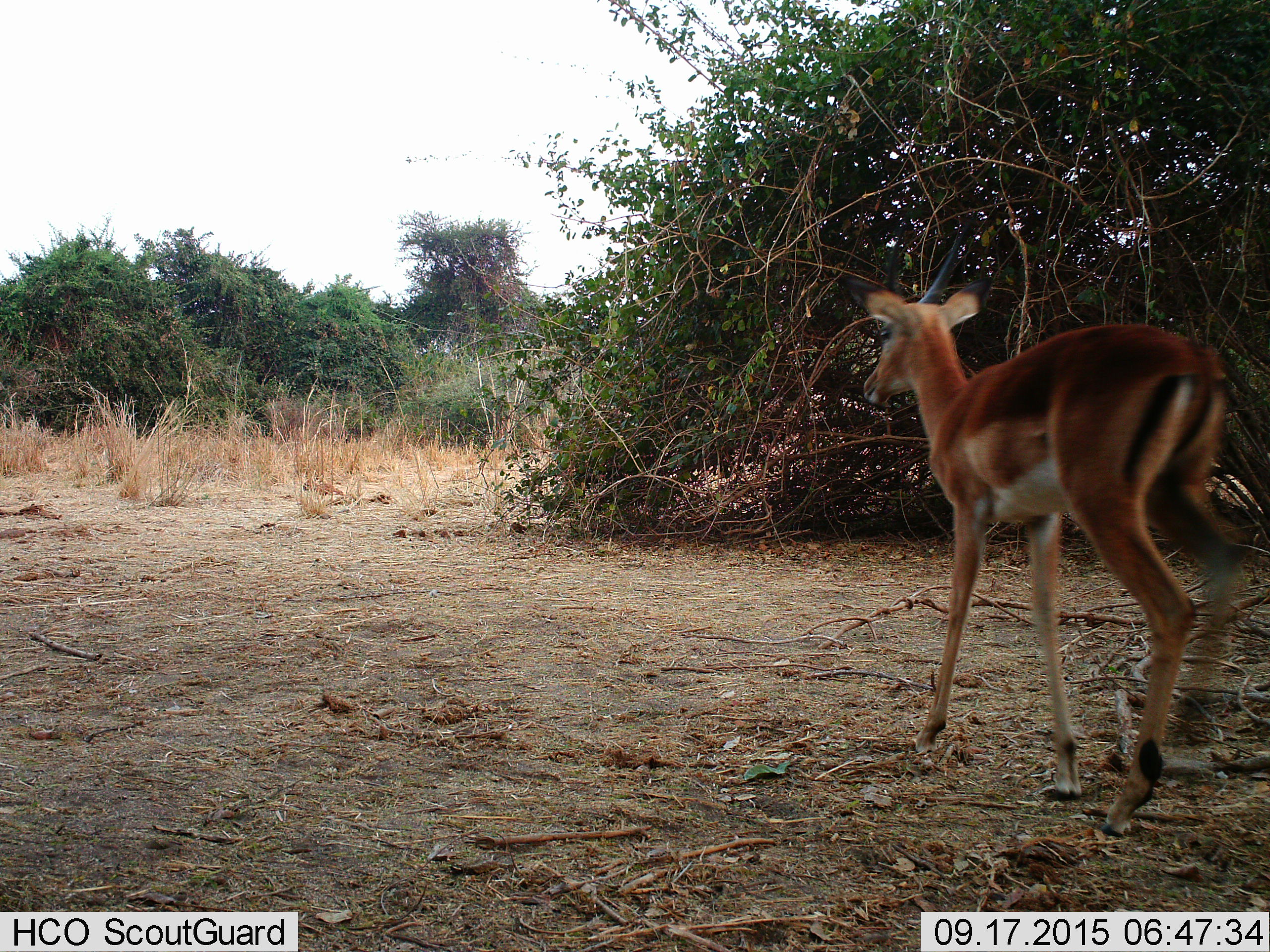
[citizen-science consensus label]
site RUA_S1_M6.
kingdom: Animalia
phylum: Chordata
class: Mammalia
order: Artiodactyla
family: Bovidae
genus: Aepyceros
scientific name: Aepyceros melampus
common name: impala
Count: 1.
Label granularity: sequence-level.